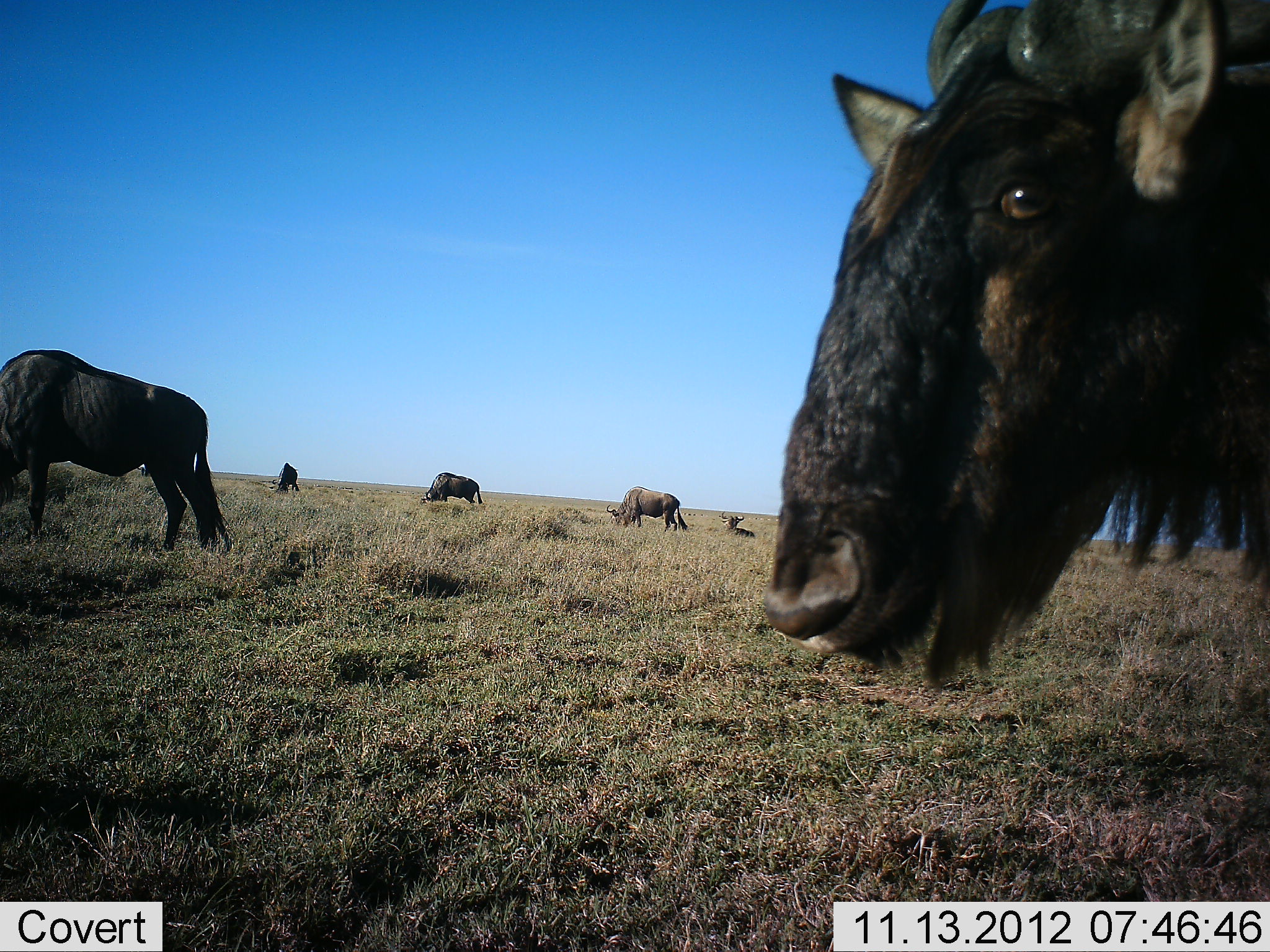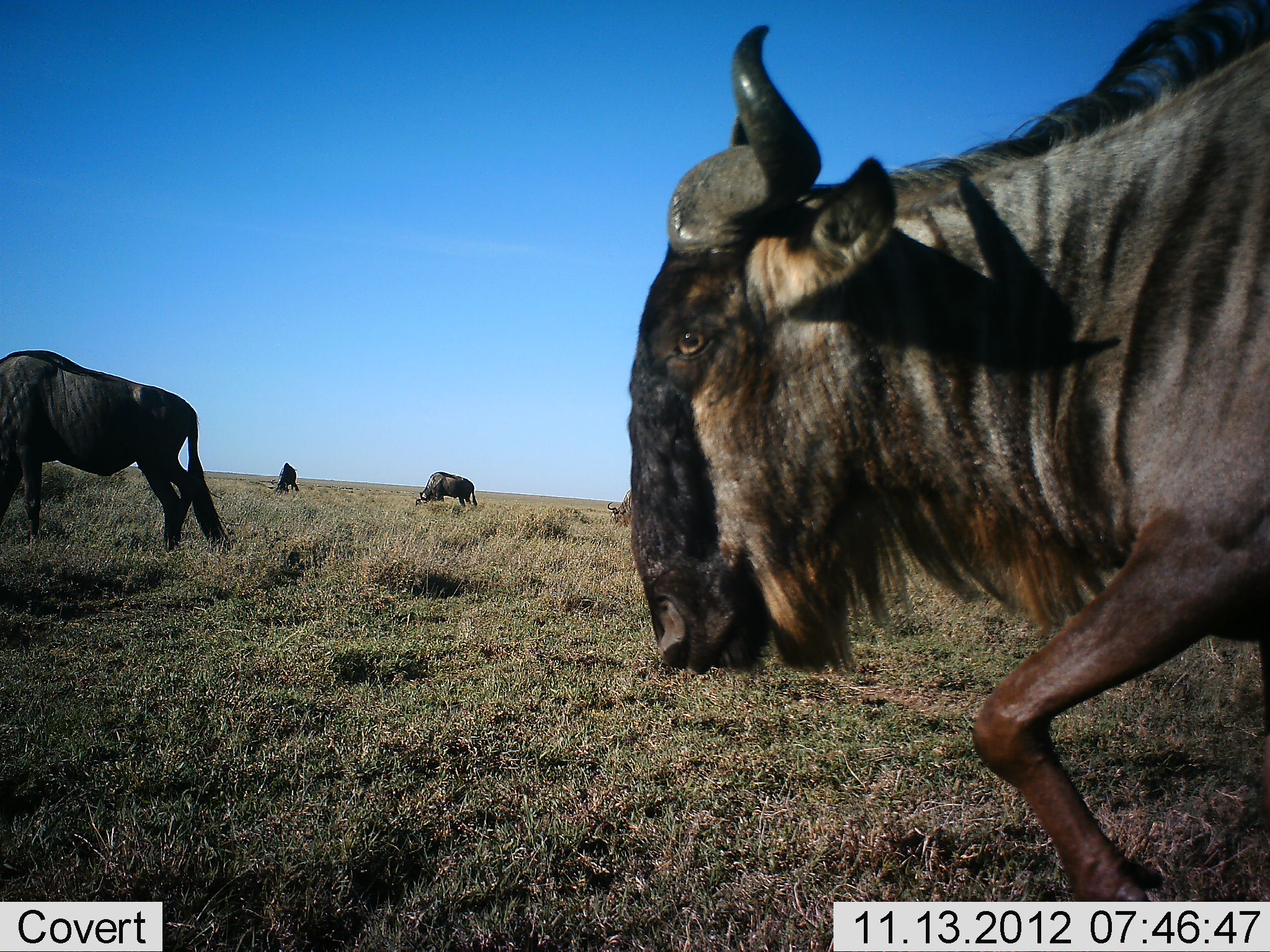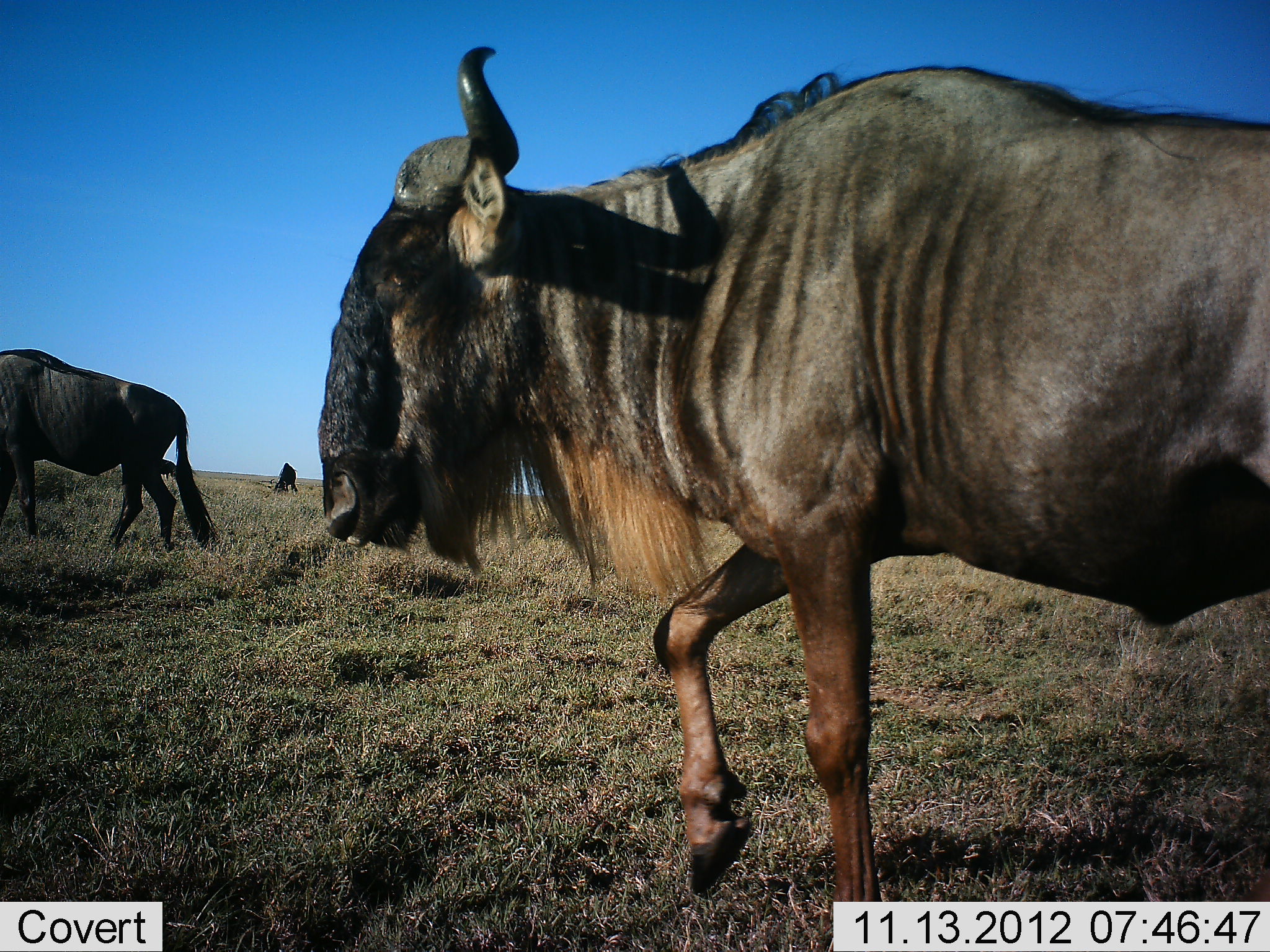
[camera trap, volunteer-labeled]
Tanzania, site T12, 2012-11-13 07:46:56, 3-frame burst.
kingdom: Animalia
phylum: Chordata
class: Mammalia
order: Artiodactyla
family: Bovidae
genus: Connochaetes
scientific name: Connochaetes taurinus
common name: blue wildebeest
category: wildebeest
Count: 6.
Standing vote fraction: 60%.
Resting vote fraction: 70%.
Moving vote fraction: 90%.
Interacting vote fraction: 0%.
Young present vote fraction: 10%.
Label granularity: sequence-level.